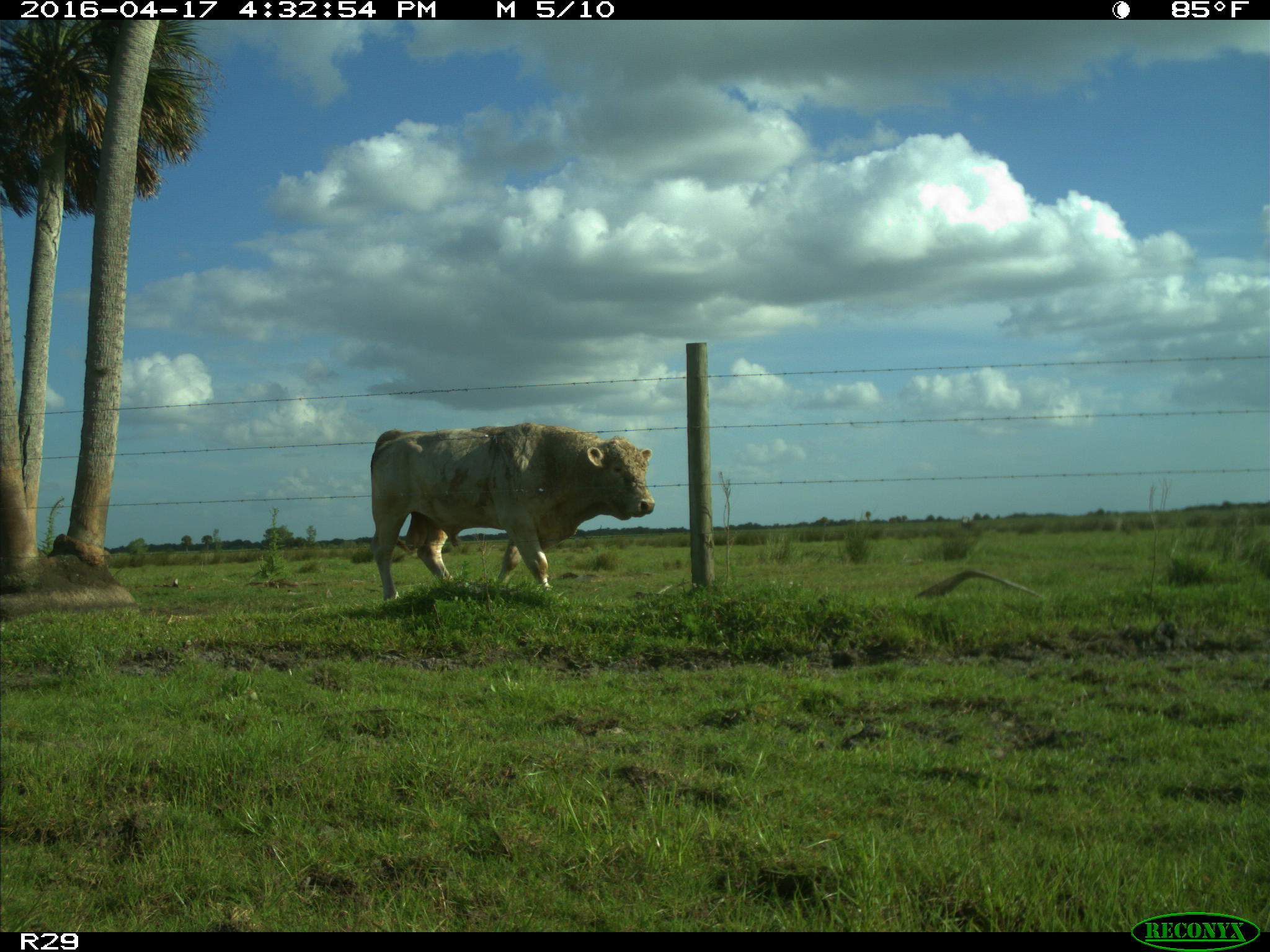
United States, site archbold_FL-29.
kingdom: Animalia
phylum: Chordata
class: Mammalia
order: Artiodactyla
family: Bovidae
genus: Bos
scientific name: Bos taurus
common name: domestic cow